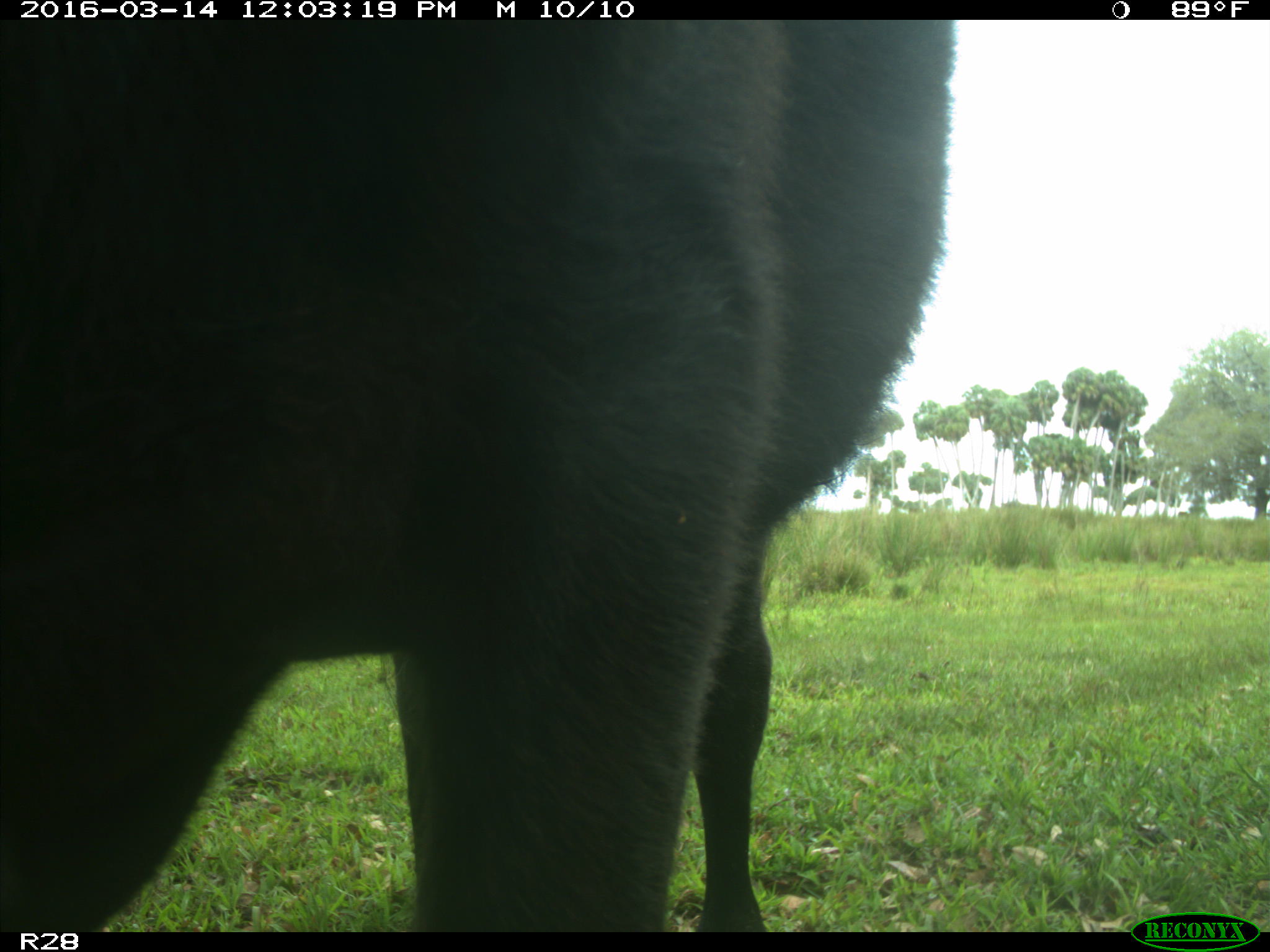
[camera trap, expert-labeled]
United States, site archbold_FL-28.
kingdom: Animalia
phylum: Chordata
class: Mammalia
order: Artiodactyla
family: Bovidae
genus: Bos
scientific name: Bos taurus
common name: domestic cow